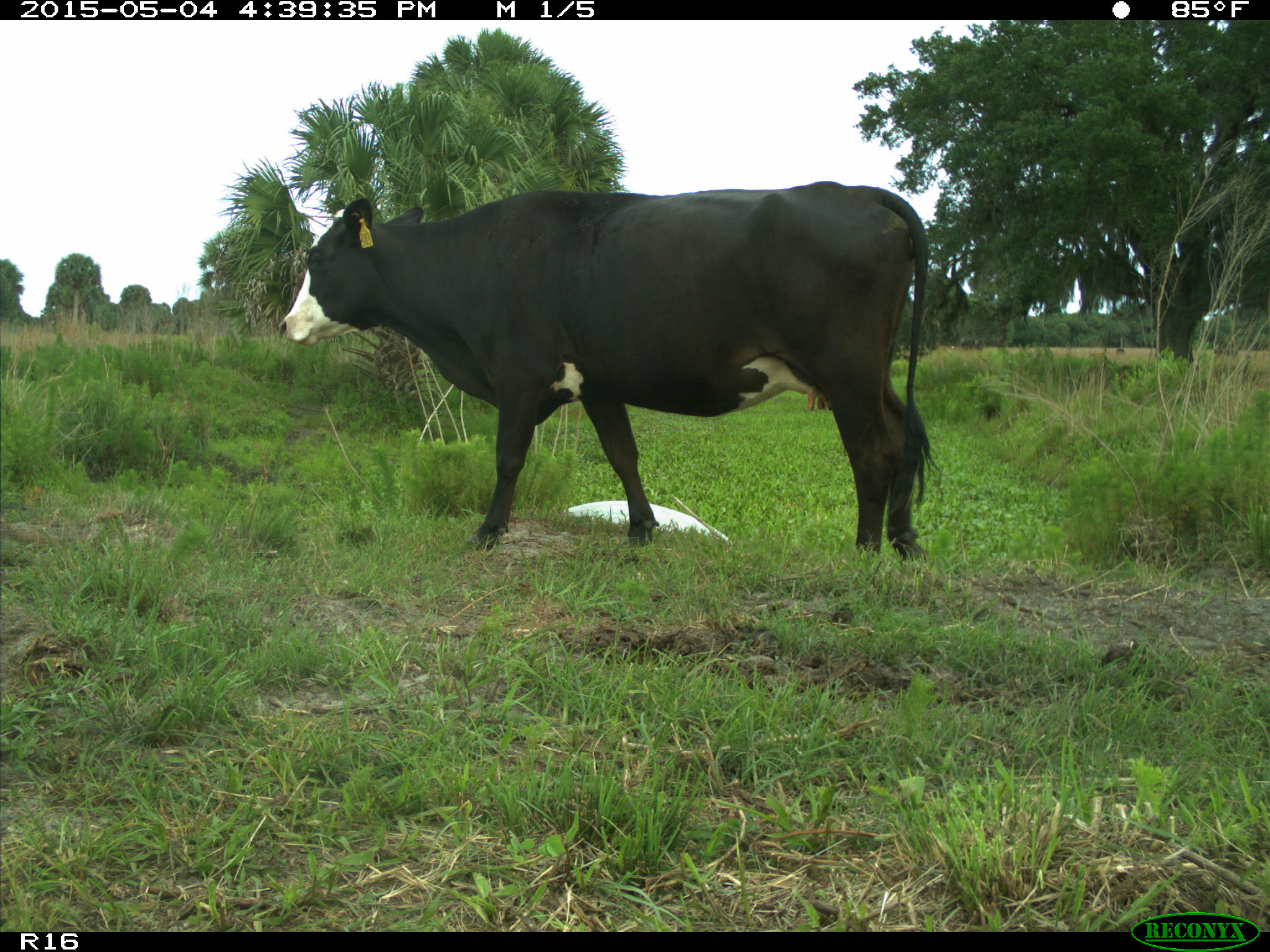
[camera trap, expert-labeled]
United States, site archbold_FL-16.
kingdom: Animalia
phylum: Chordata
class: Mammalia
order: Artiodactyla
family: Bovidae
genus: Bos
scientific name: Bos taurus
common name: domestic cow